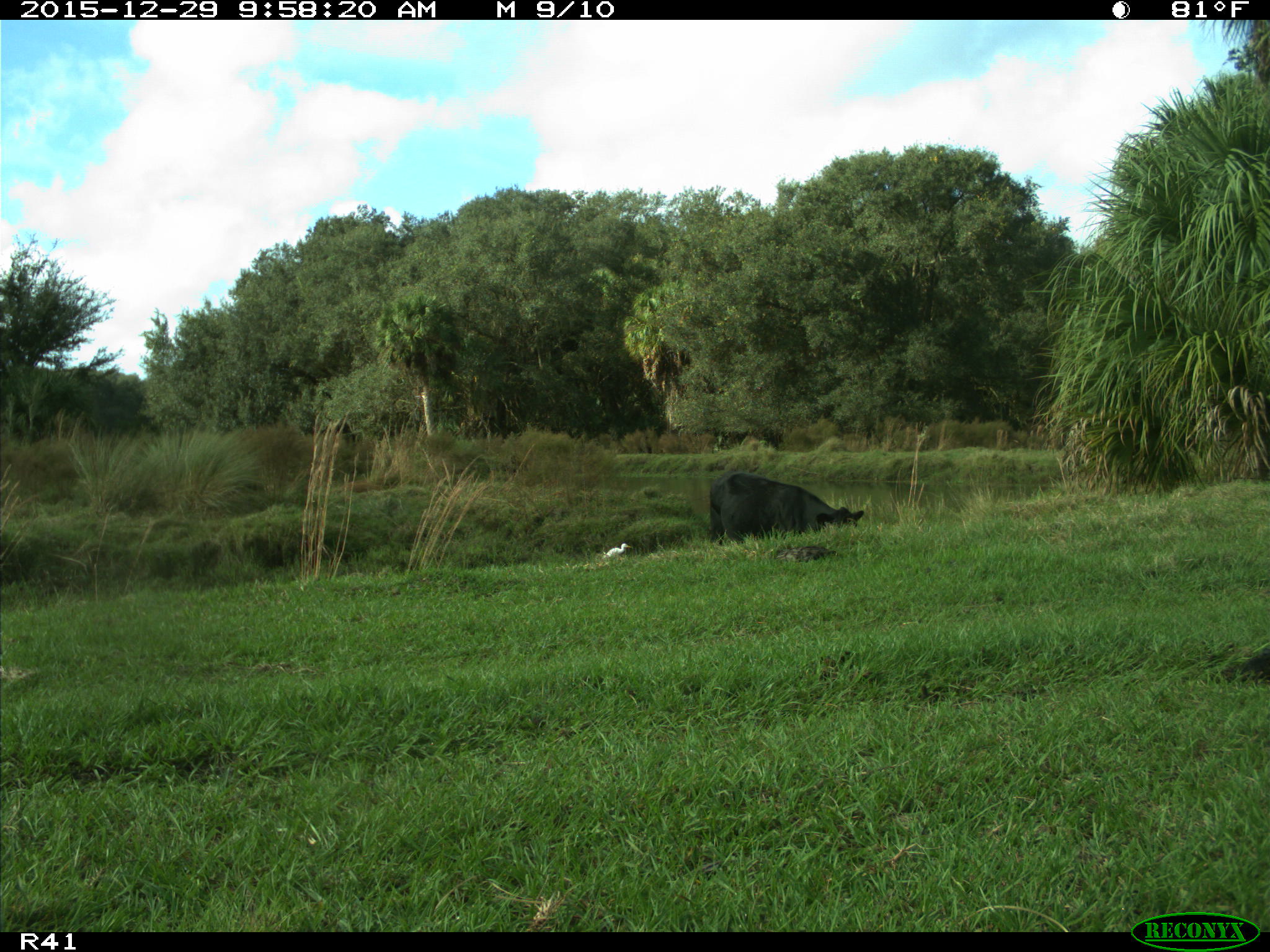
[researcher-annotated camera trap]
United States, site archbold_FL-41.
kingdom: Animalia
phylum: Chordata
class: Mammalia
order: Artiodactyla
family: Bovidae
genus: Bos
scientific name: Bos taurus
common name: domestic cow